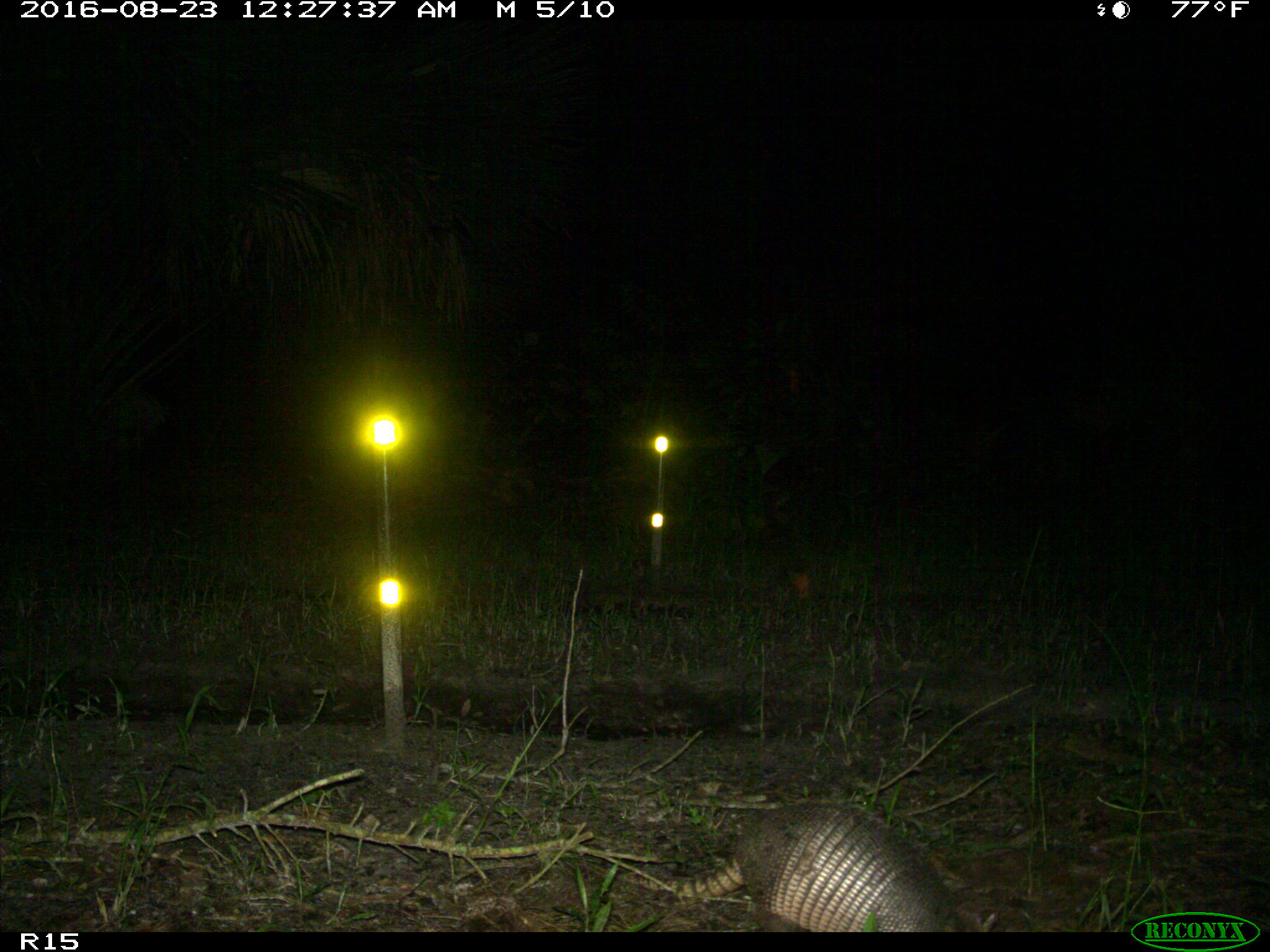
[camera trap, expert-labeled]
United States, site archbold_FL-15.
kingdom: Animalia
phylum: Chordata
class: Mammalia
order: Cingulata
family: Dasypodidae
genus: Dasypus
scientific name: Dasypus novemcinctus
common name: nine-banded armadillo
Dasypus novemcinctus (nine-banded armadillo).